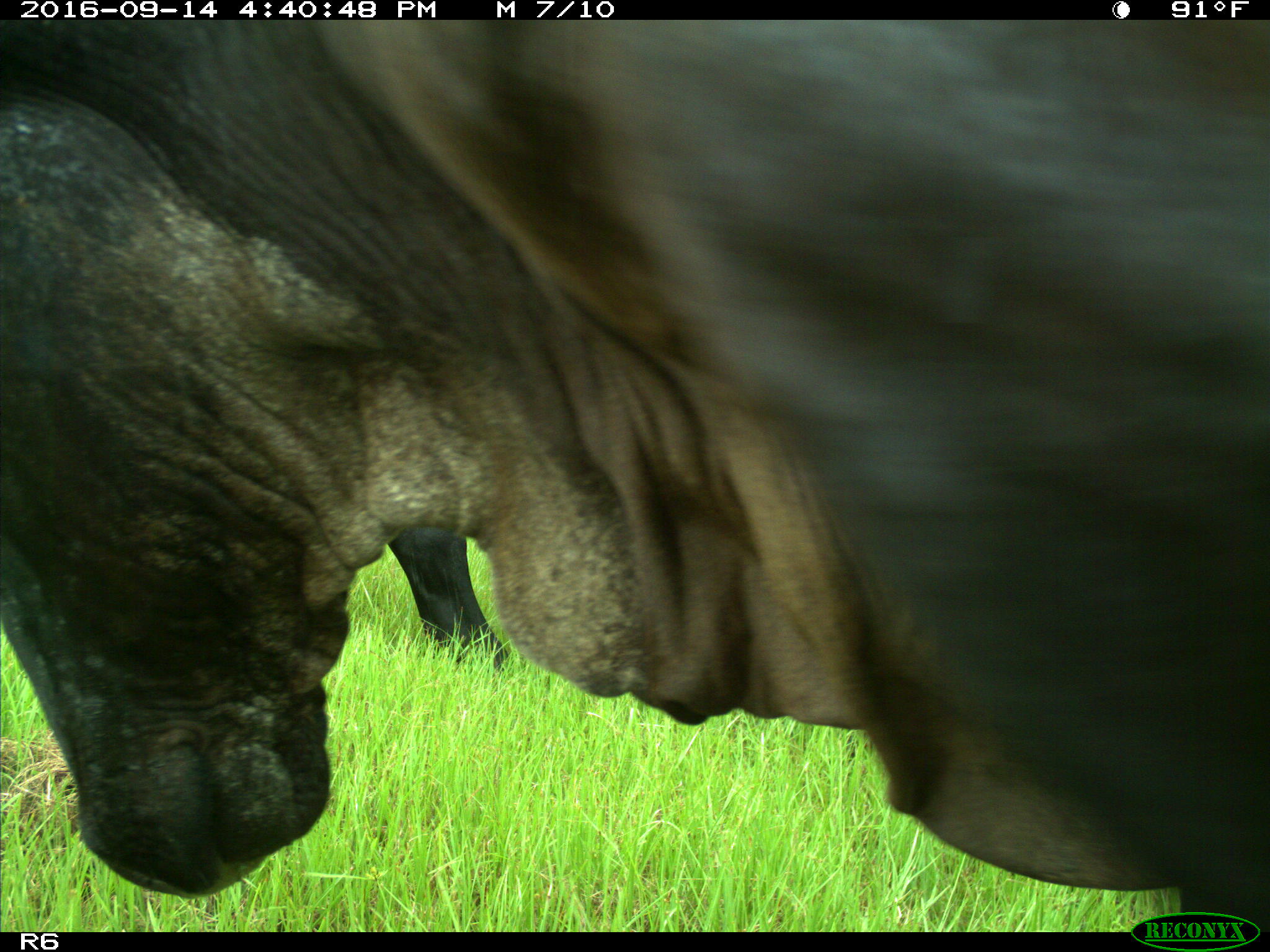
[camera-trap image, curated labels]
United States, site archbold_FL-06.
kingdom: Animalia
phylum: Chordata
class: Mammalia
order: Artiodactyla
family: Bovidae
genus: Bos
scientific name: Bos taurus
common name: domestic cow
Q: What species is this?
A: Bos taurus (domestic cow).